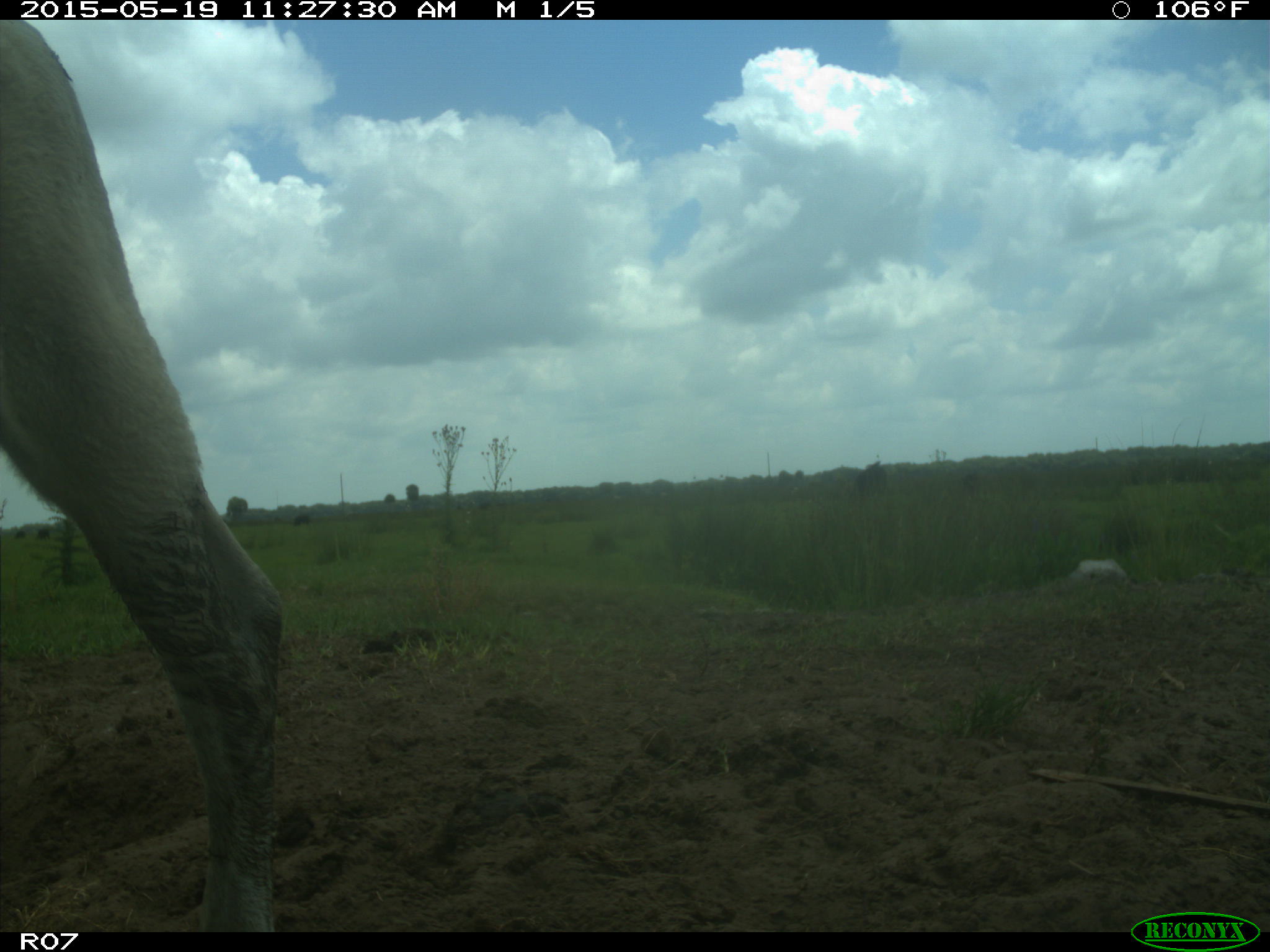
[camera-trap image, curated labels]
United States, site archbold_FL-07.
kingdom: Animalia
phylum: Chordata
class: Mammalia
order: Artiodactyla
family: Bovidae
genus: Bos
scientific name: Bos taurus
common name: domestic cow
Bos taurus (domestic cow).